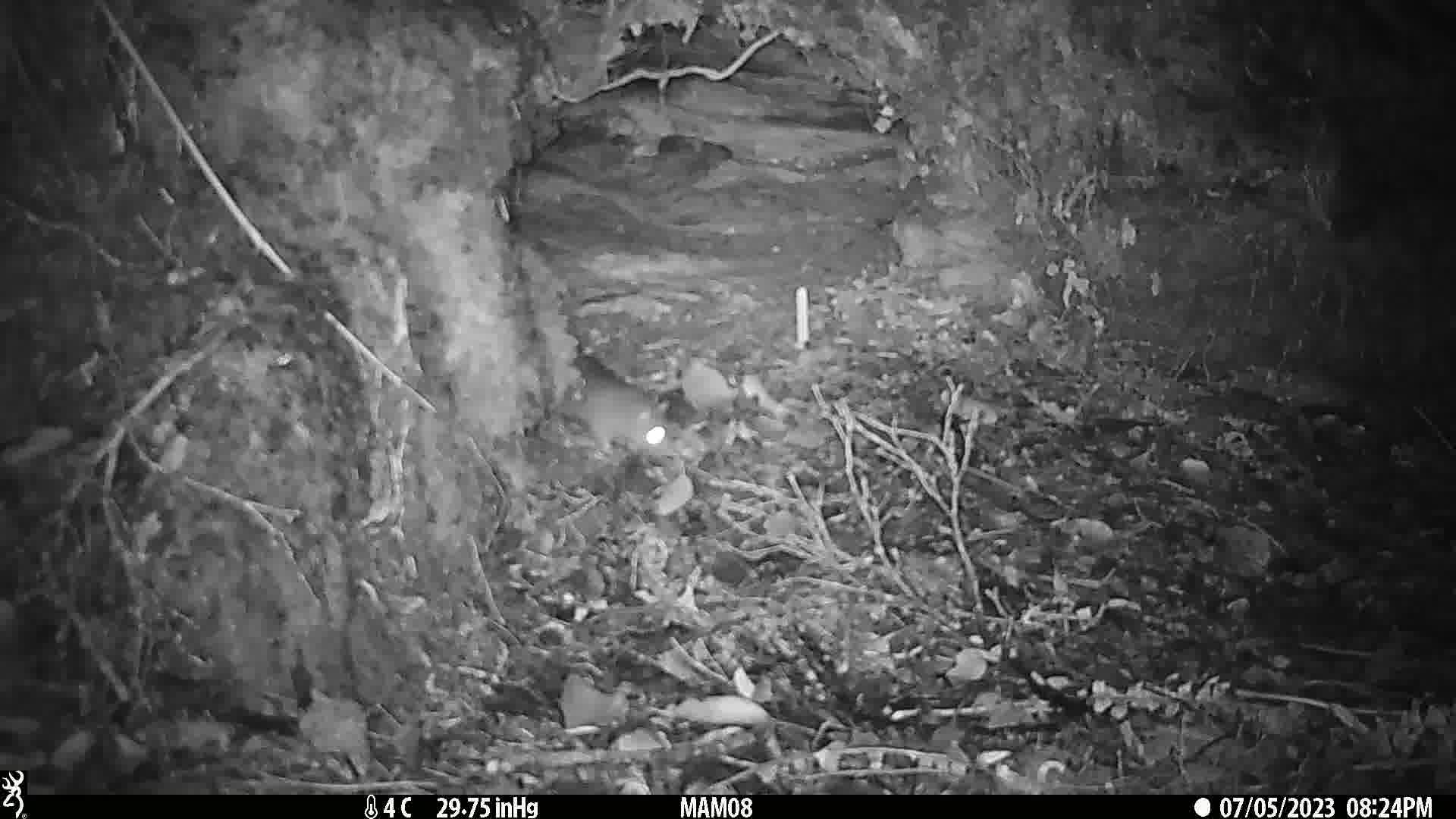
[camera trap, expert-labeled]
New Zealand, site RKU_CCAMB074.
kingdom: Animalia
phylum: Chordata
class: Mammalia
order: Rodentia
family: Muridae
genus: Rattus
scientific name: Rattus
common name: rat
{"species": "rat (Rattus)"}